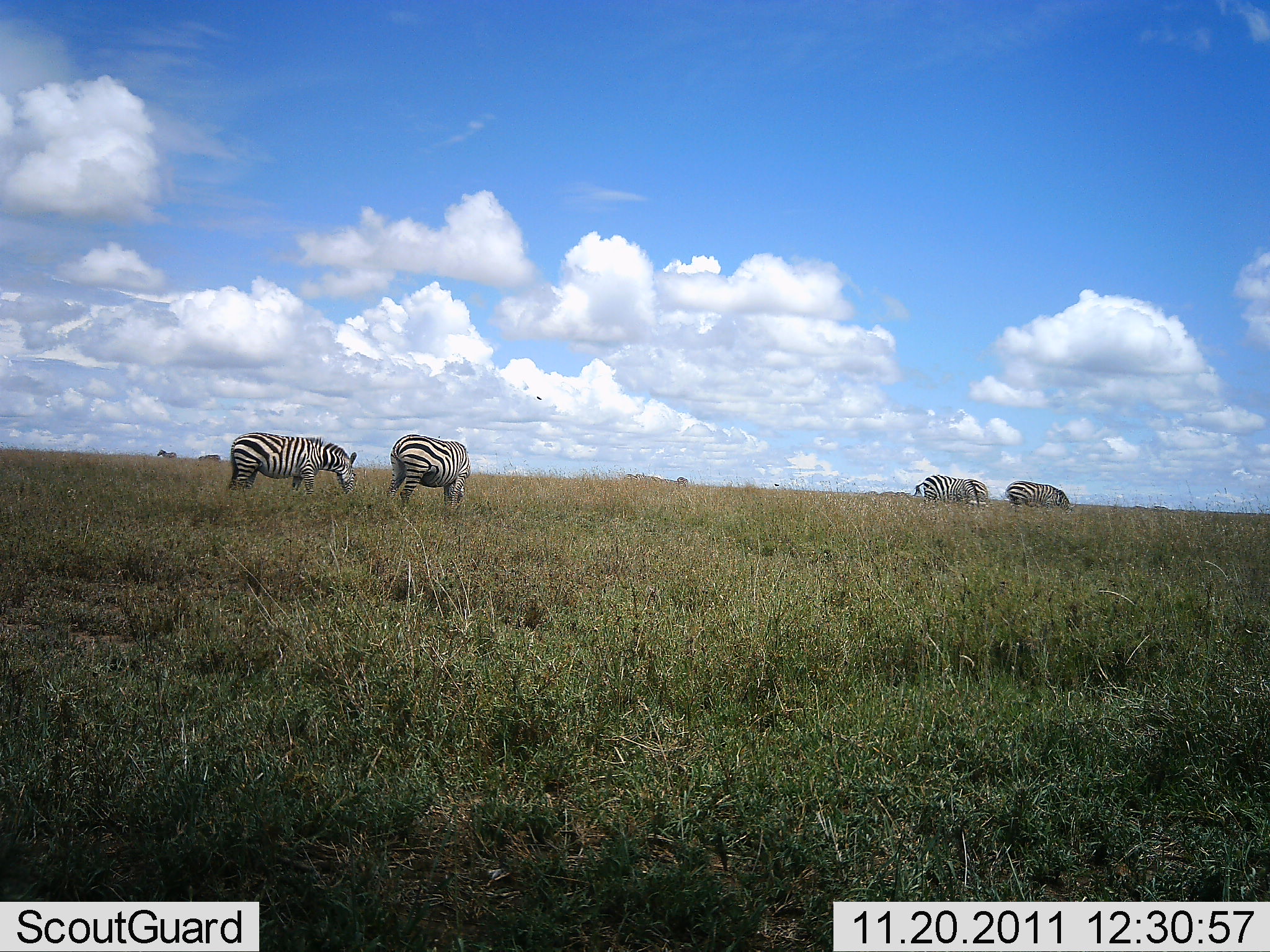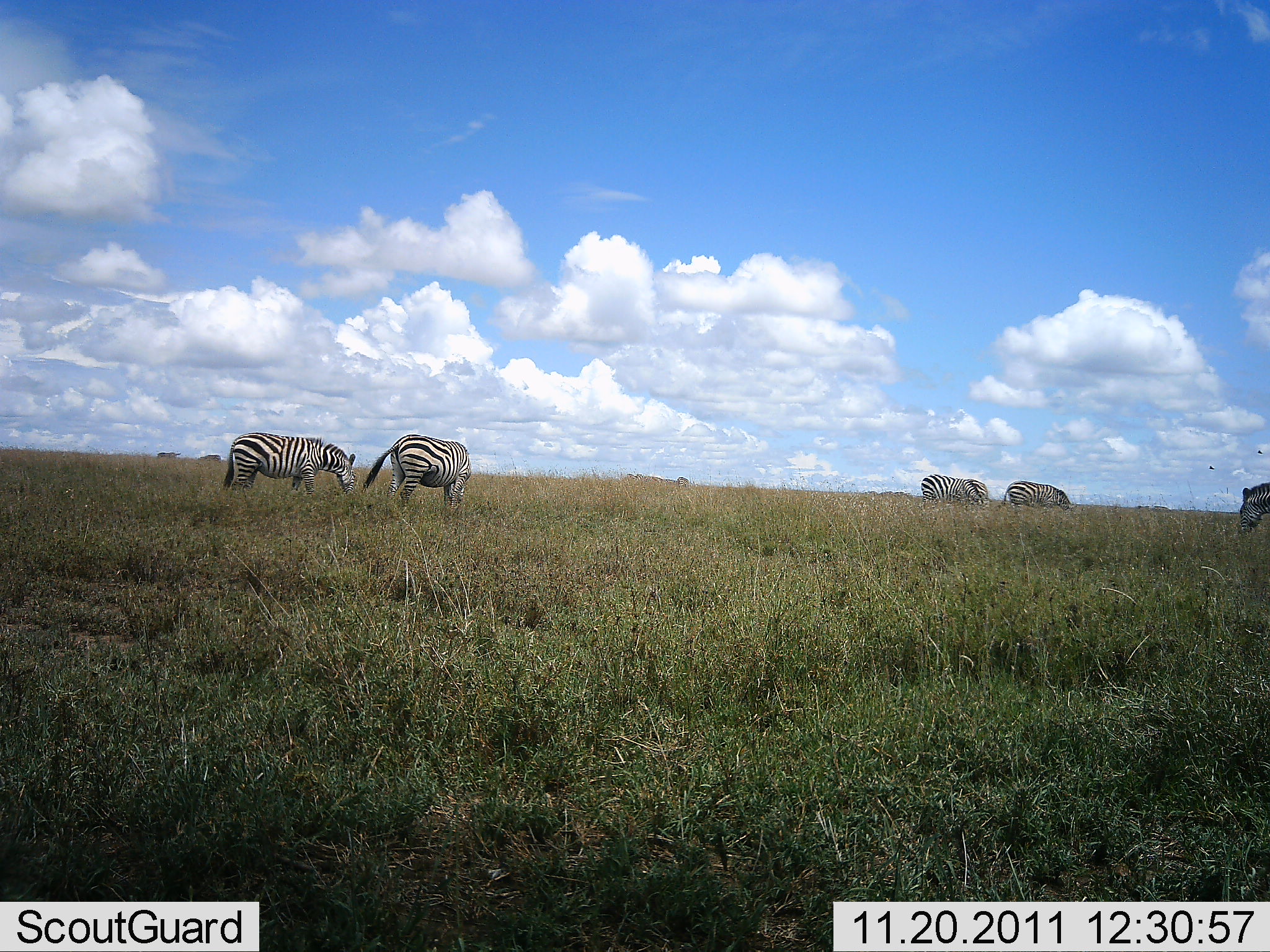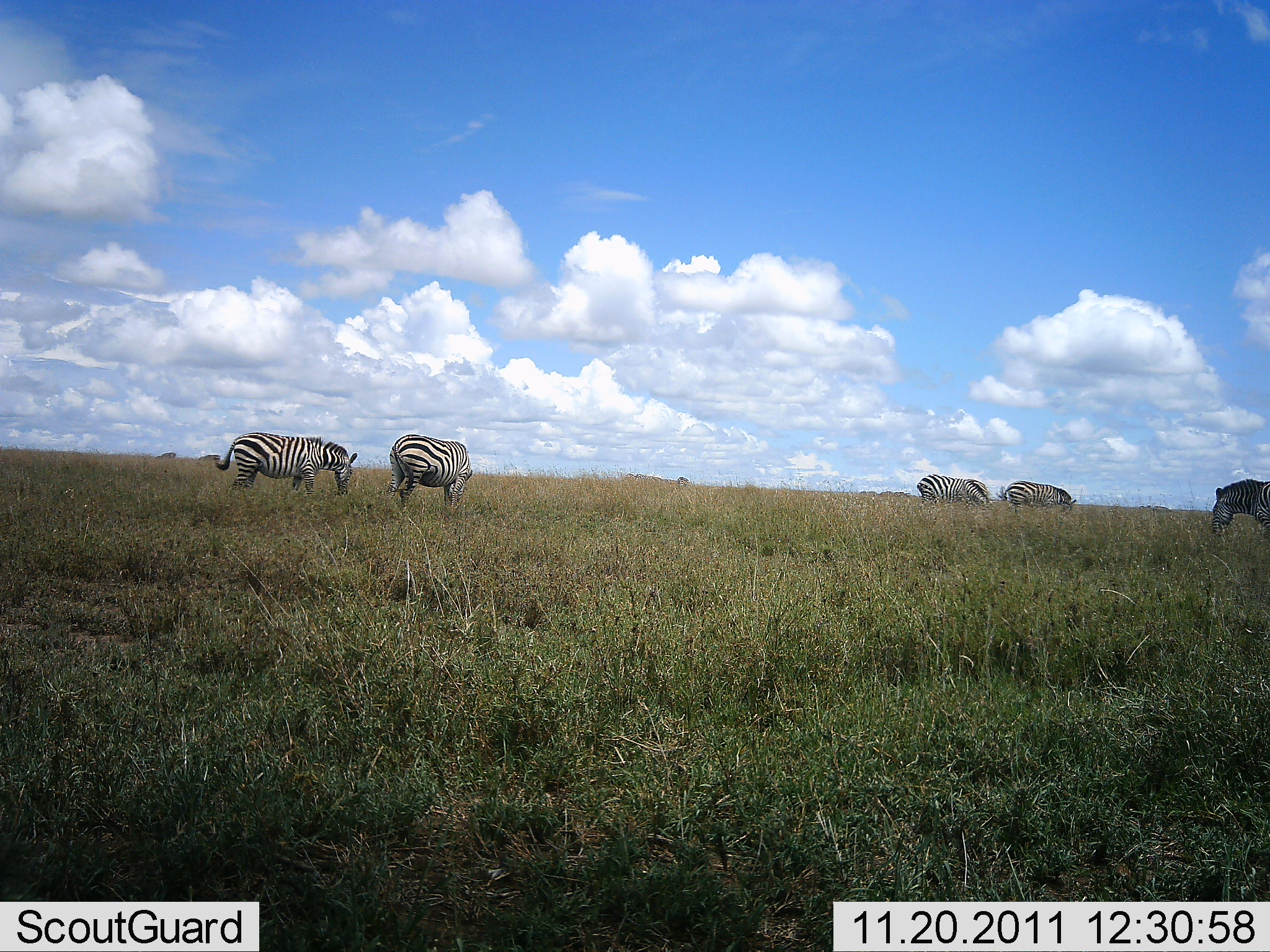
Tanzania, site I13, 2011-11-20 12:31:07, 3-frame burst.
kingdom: Animalia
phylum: Chordata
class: Mammalia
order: Perissodactyla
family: Equidae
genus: Equus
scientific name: Equus quagga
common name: plains zebra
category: zebra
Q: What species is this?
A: Zebra (plains zebra) (Equus quagga).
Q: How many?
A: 5.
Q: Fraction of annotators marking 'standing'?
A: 58%.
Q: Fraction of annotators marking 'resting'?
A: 0%.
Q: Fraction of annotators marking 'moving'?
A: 8%.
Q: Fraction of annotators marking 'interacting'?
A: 0%.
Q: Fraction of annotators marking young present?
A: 0%.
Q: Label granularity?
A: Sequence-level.